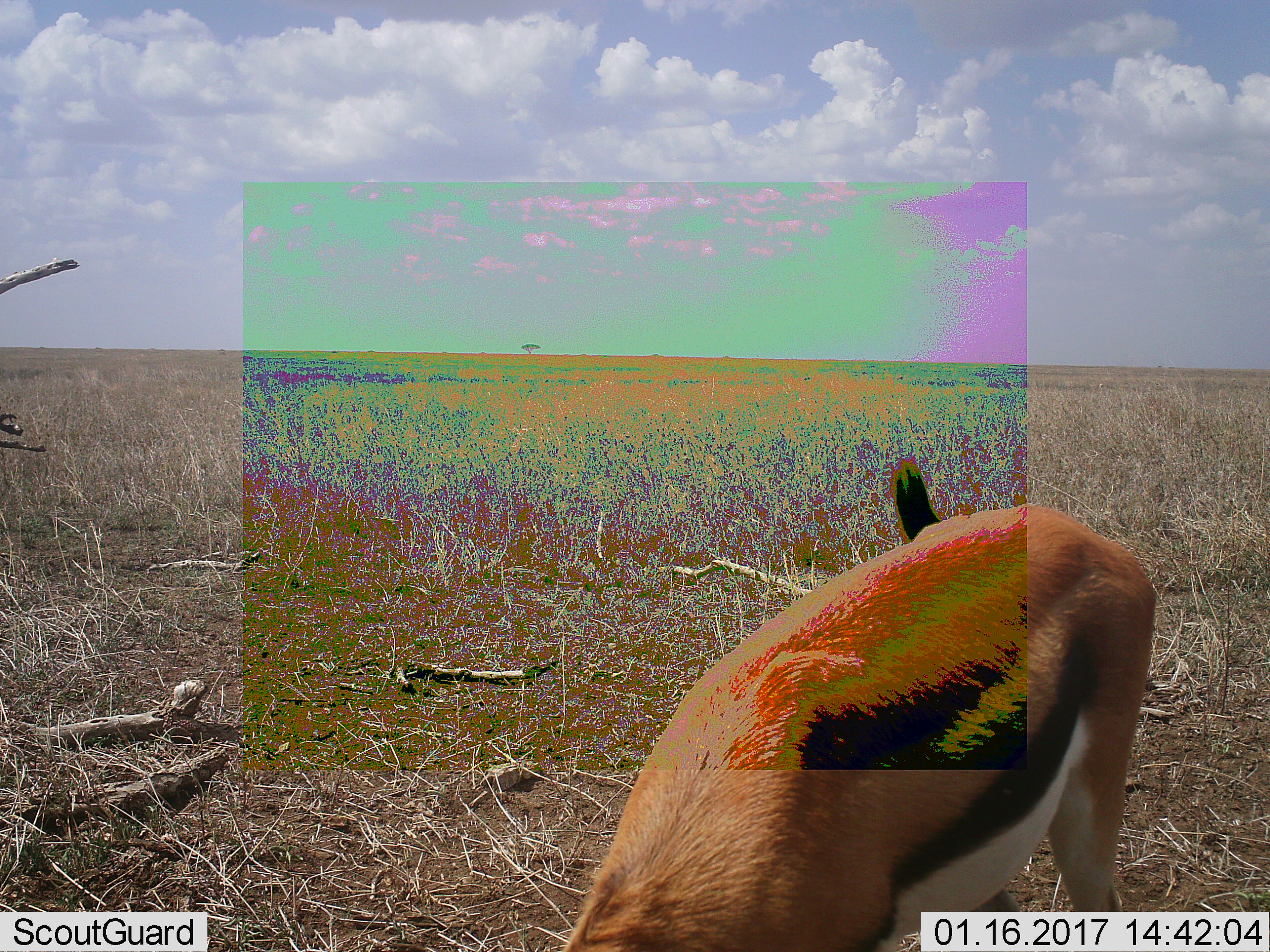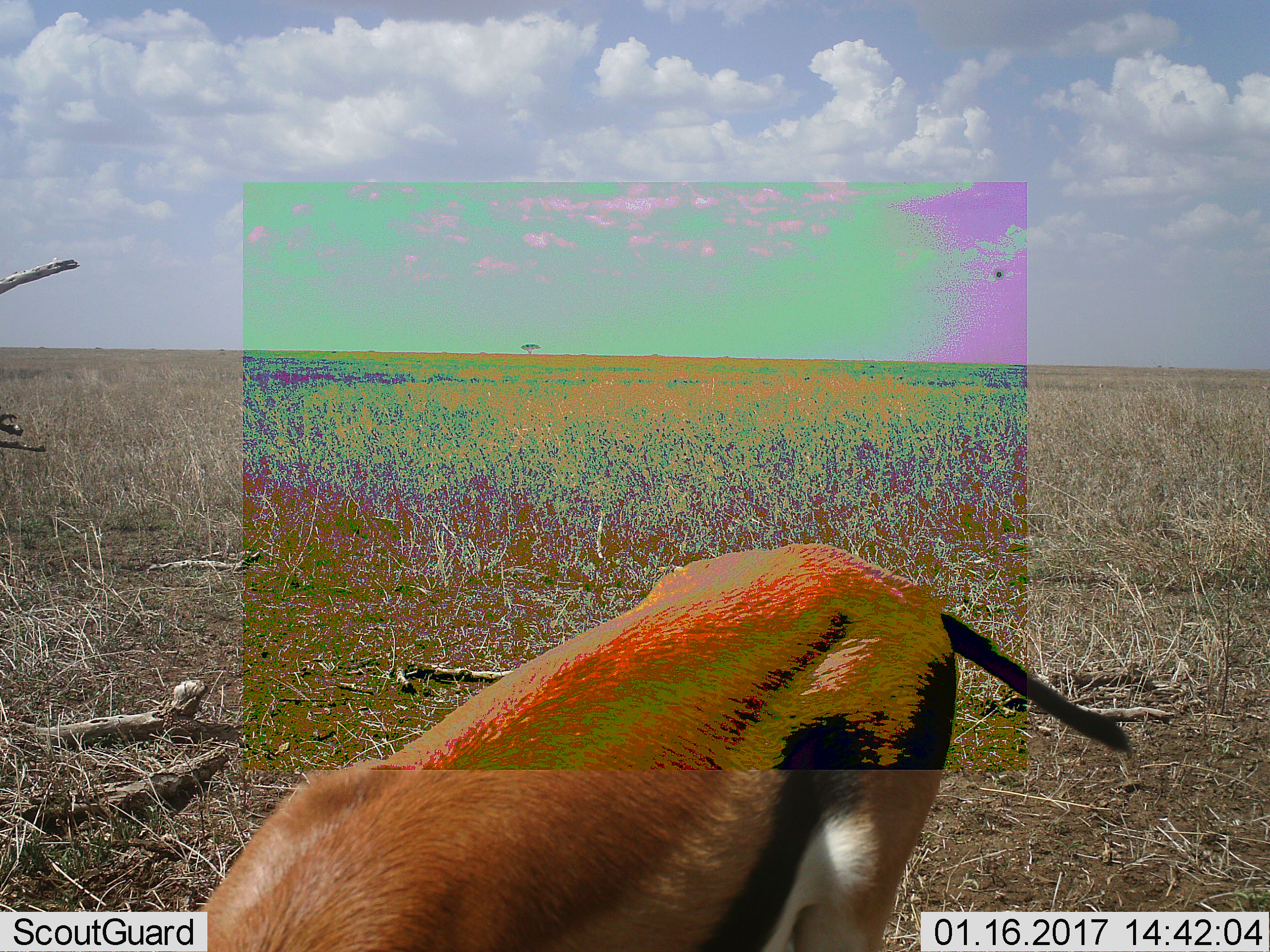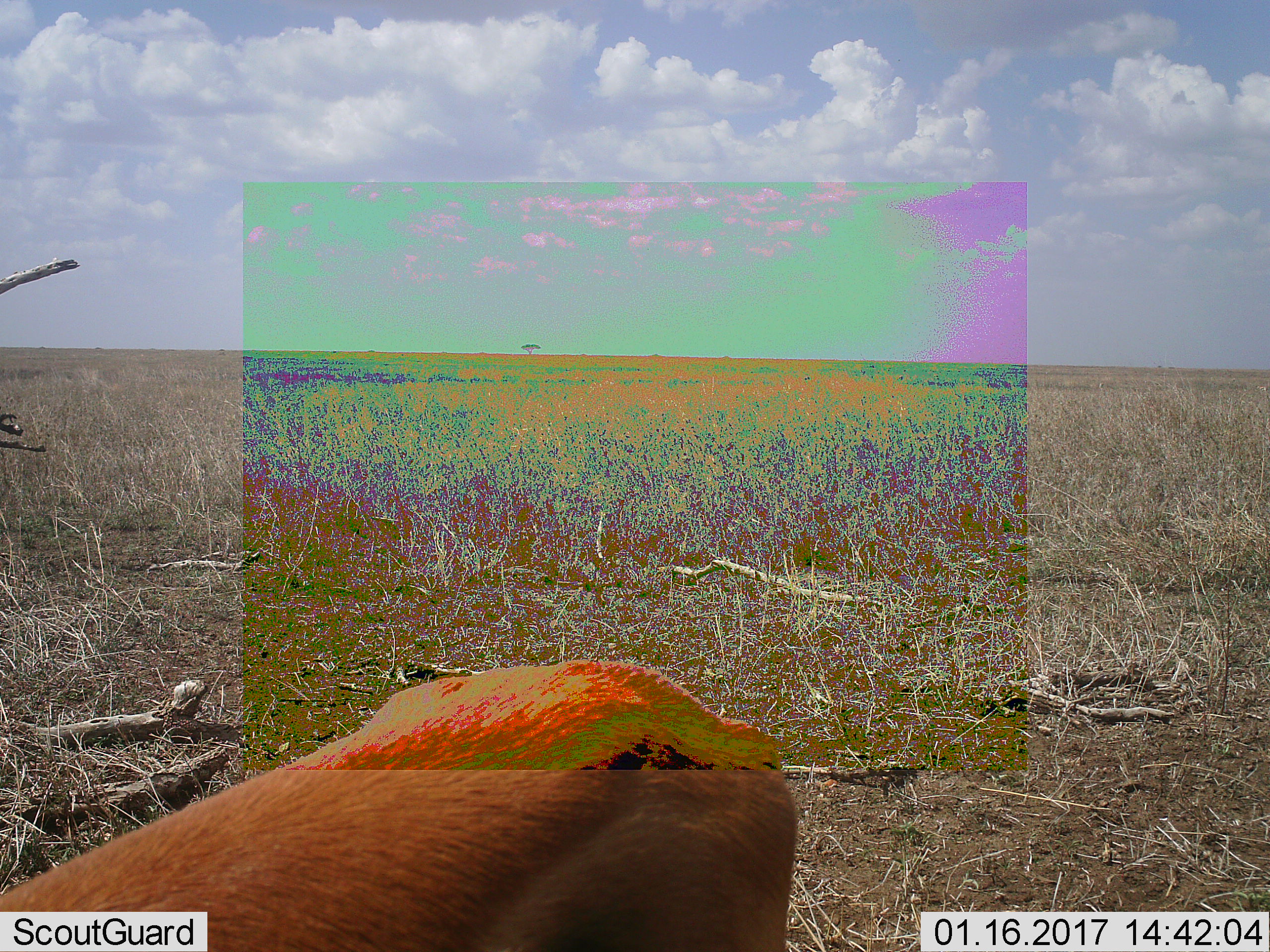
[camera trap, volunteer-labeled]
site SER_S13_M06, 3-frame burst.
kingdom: Animalia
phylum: Chordata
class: Mammalia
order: Artiodactyla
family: Bovidae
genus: Eudorcas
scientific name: Eudorcas thomsonii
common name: thomson's gazelle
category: gazellethomsons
Gazellethomsons (thomson's gazelle) (Eudorcas thomsonii), count 1. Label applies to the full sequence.